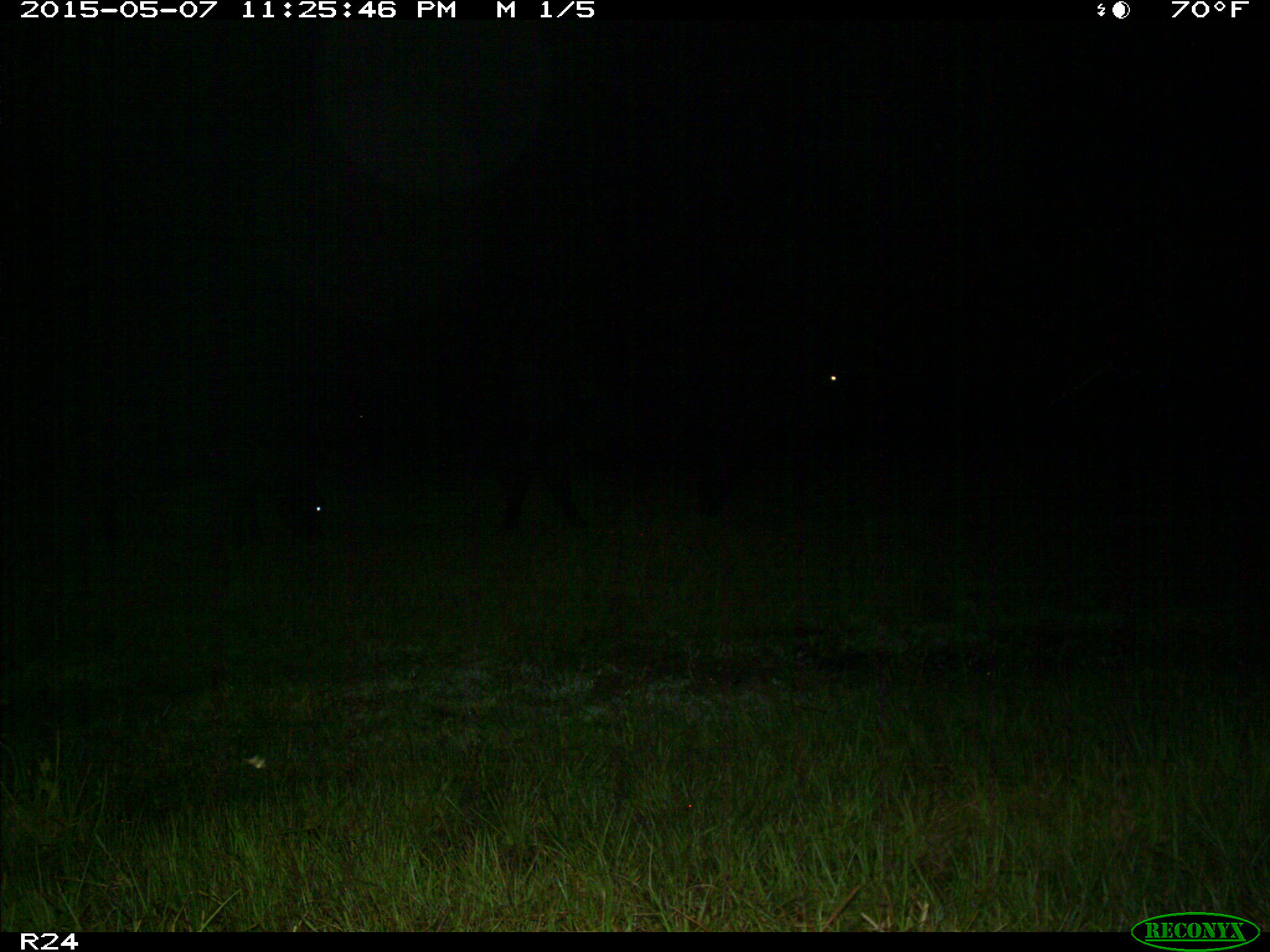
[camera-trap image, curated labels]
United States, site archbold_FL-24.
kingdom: Animalia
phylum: Chordata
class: Mammalia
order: Artiodactyla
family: Bovidae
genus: Bos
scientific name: Bos taurus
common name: domestic cow